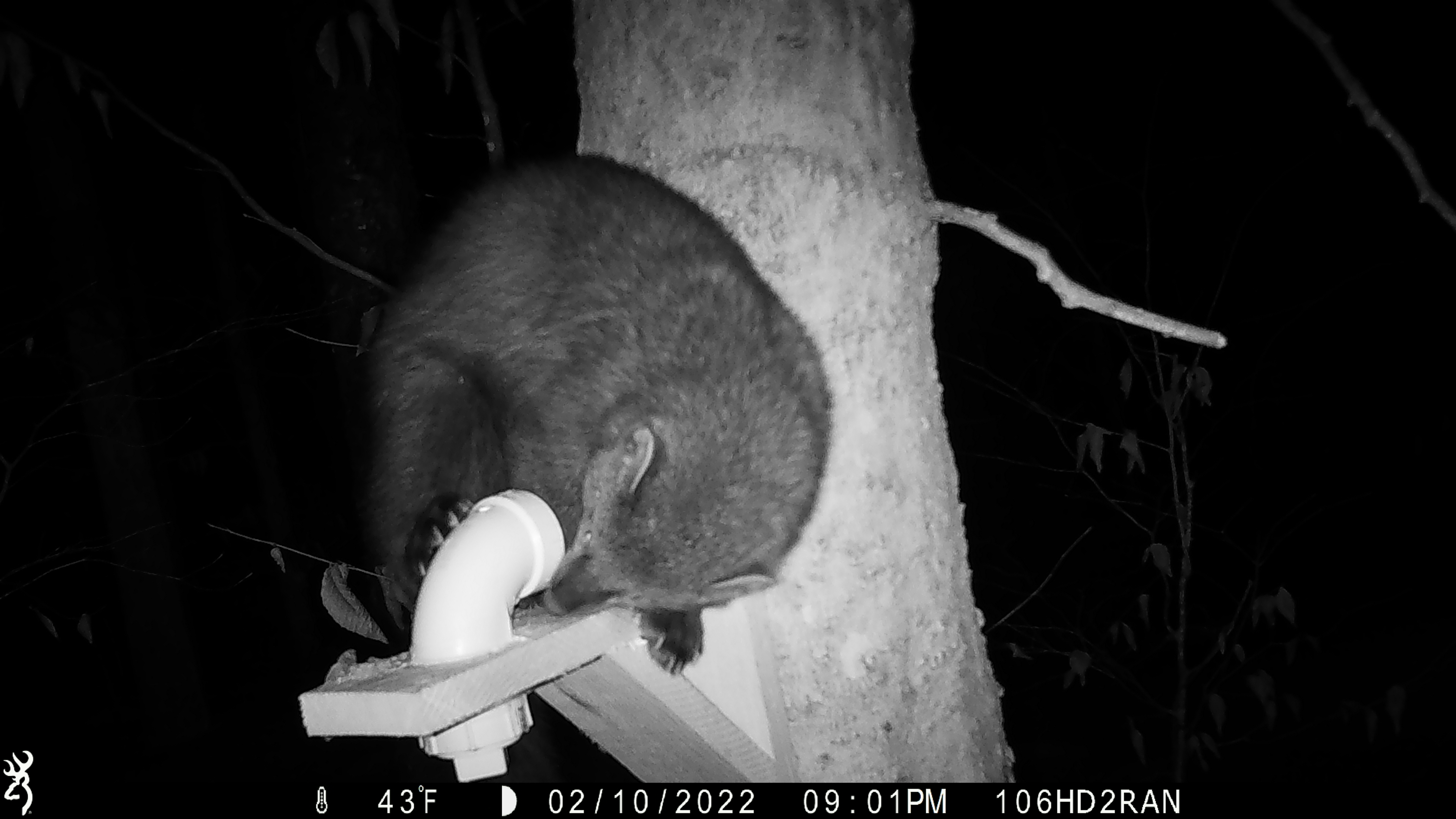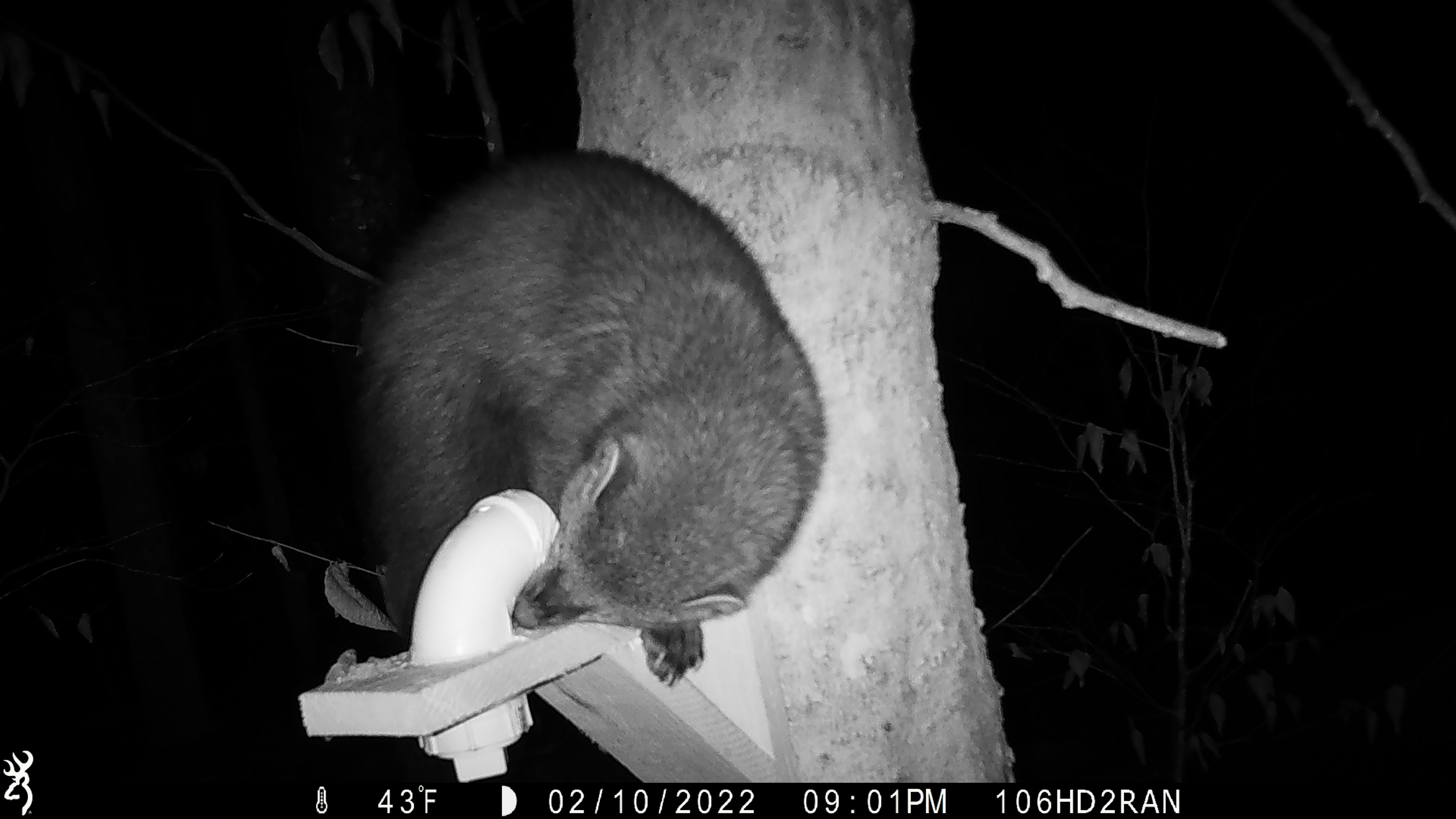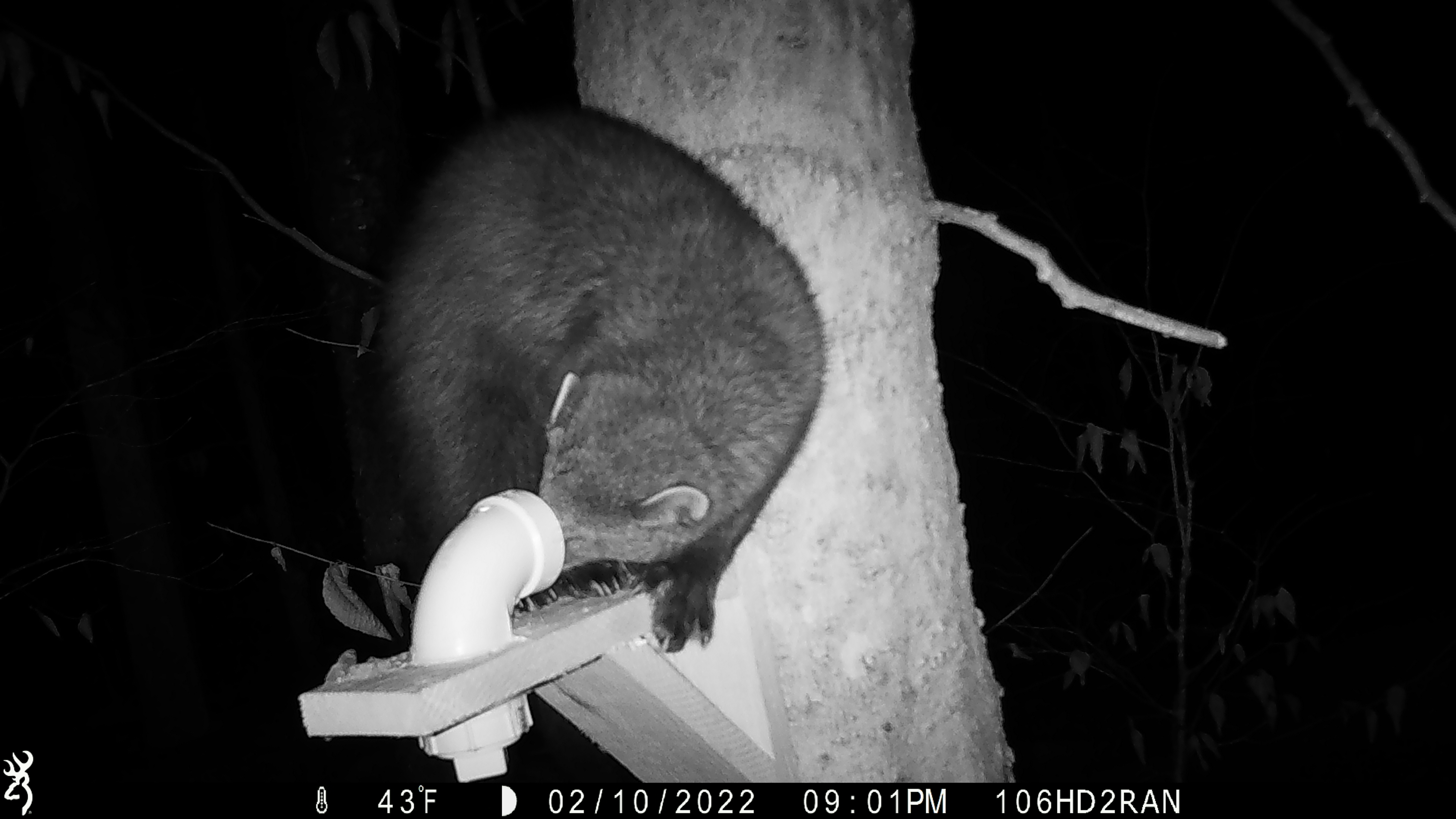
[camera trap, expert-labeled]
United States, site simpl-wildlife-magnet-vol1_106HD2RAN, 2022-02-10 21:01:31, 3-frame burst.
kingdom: Animalia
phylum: Chordata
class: Mammalia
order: Carnivora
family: Mustelidae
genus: Pekania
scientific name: Pekania pennanti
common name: fisher